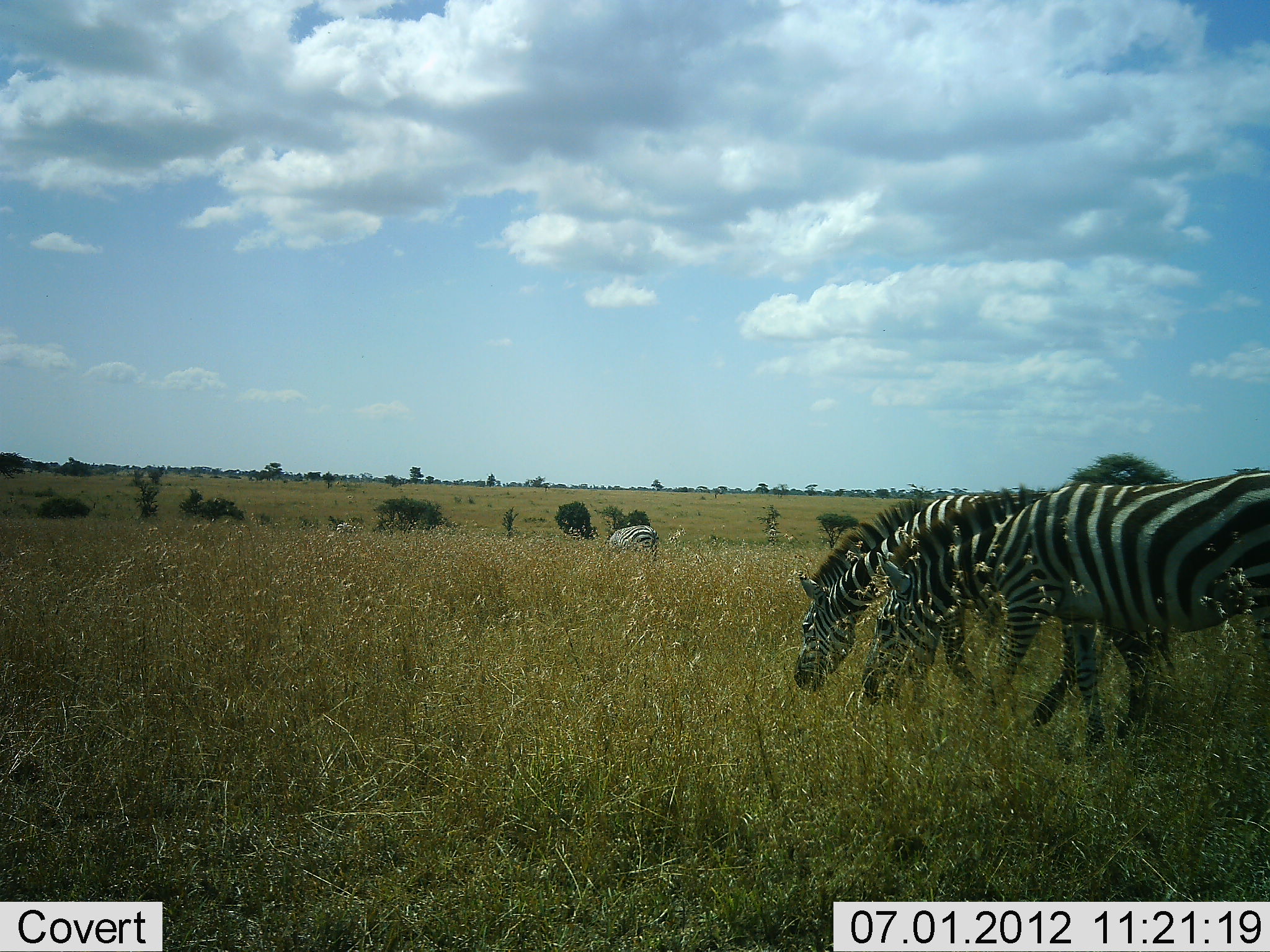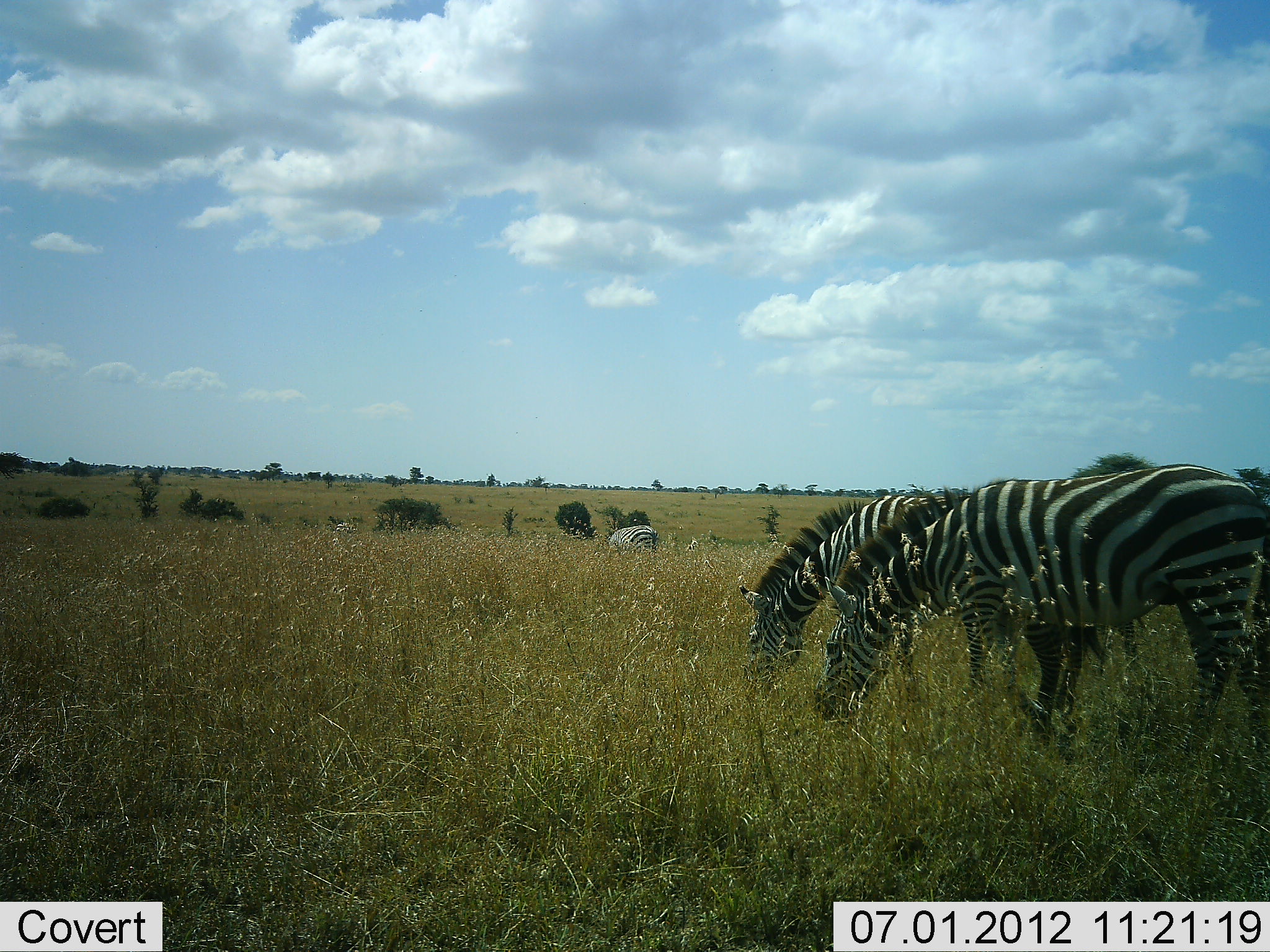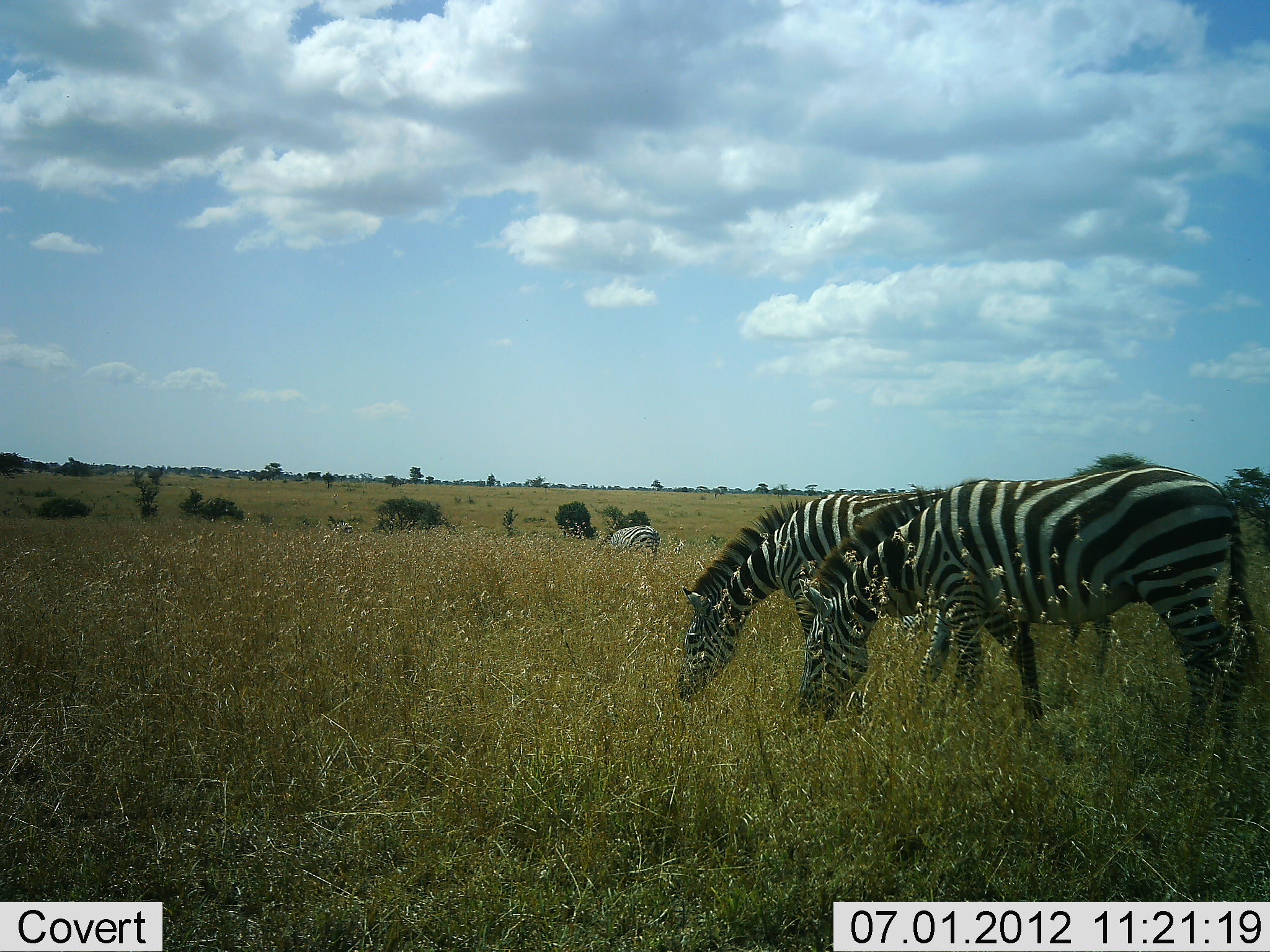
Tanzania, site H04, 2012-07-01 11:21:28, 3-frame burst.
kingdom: Animalia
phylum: Chordata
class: Mammalia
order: Perissodactyla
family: Equidae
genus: Equus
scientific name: Equus quagga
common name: plains zebra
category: zebra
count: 3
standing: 40%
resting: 0%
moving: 30%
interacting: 0%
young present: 0%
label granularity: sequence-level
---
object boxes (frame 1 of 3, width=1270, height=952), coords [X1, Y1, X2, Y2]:
animal: [861, 470, 1270, 744]; [792, 490, 1152, 737]; [605, 525, 660, 560]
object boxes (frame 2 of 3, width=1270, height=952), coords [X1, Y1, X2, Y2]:
animal: [812, 463, 1270, 777]; [737, 495, 1150, 689]; [606, 525, 660, 559]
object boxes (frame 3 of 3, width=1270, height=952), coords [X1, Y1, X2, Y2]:
animal: [793, 465, 1259, 779]; [671, 490, 1116, 703]; [611, 525, 661, 558]